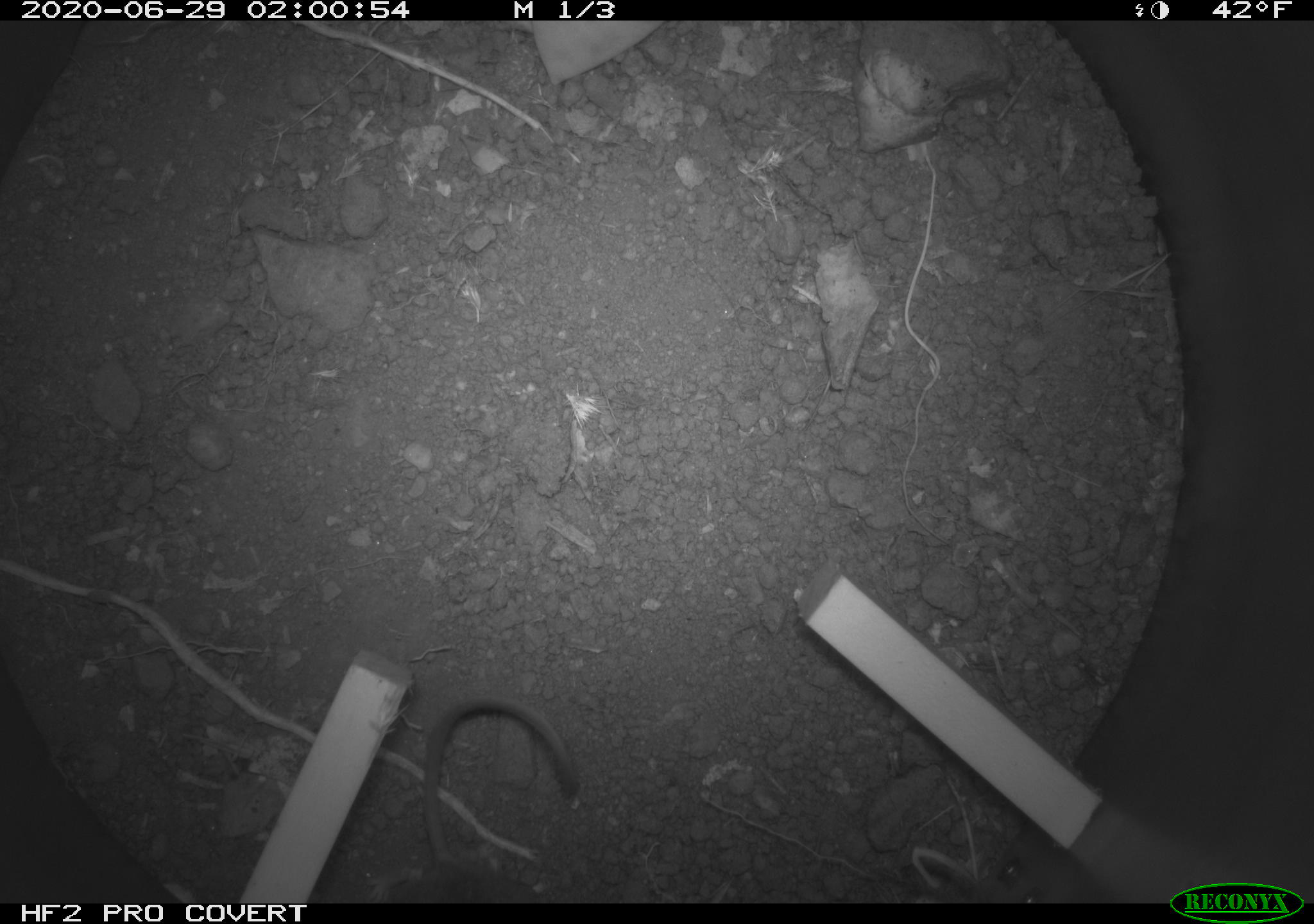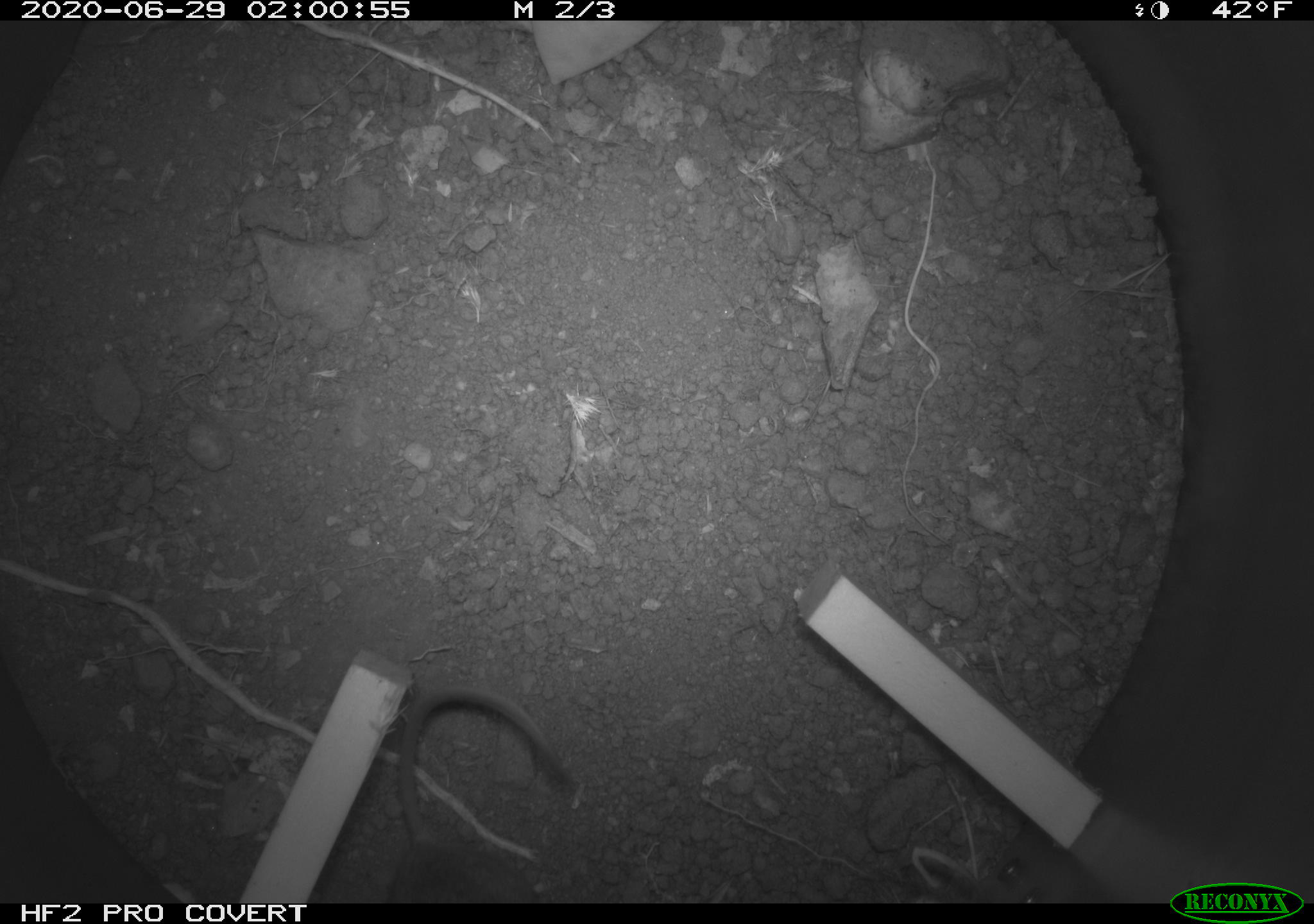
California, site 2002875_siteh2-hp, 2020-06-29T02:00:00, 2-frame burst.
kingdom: Animalia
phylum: Chordata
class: Mammalia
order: Rodentia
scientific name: Rodentia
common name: rodent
Rodent (Rodentia).